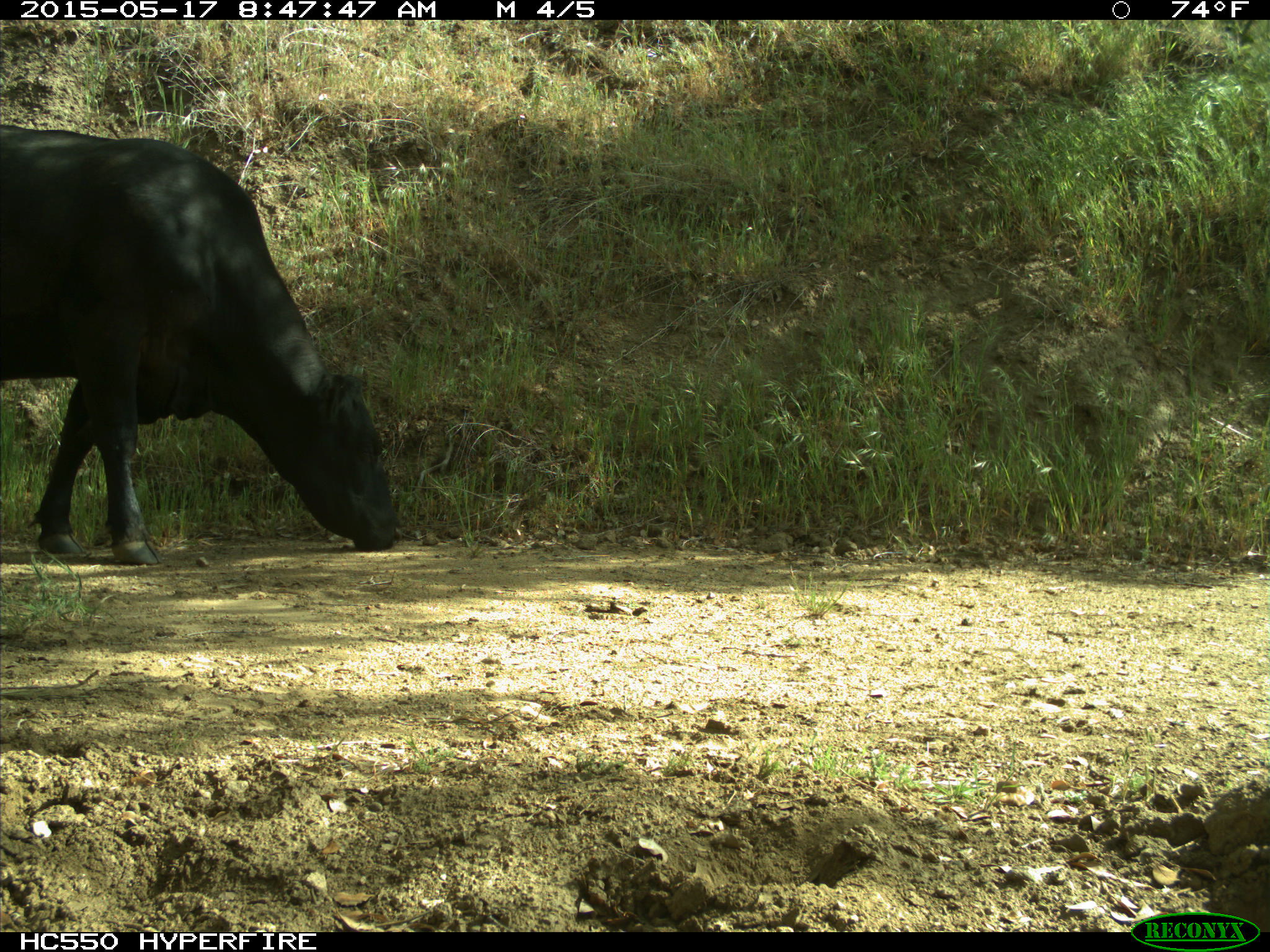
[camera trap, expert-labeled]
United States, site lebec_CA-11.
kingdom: Animalia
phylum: Chordata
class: Mammalia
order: Artiodactyla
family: Bovidae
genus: Bos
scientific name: Bos taurus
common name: domestic cow